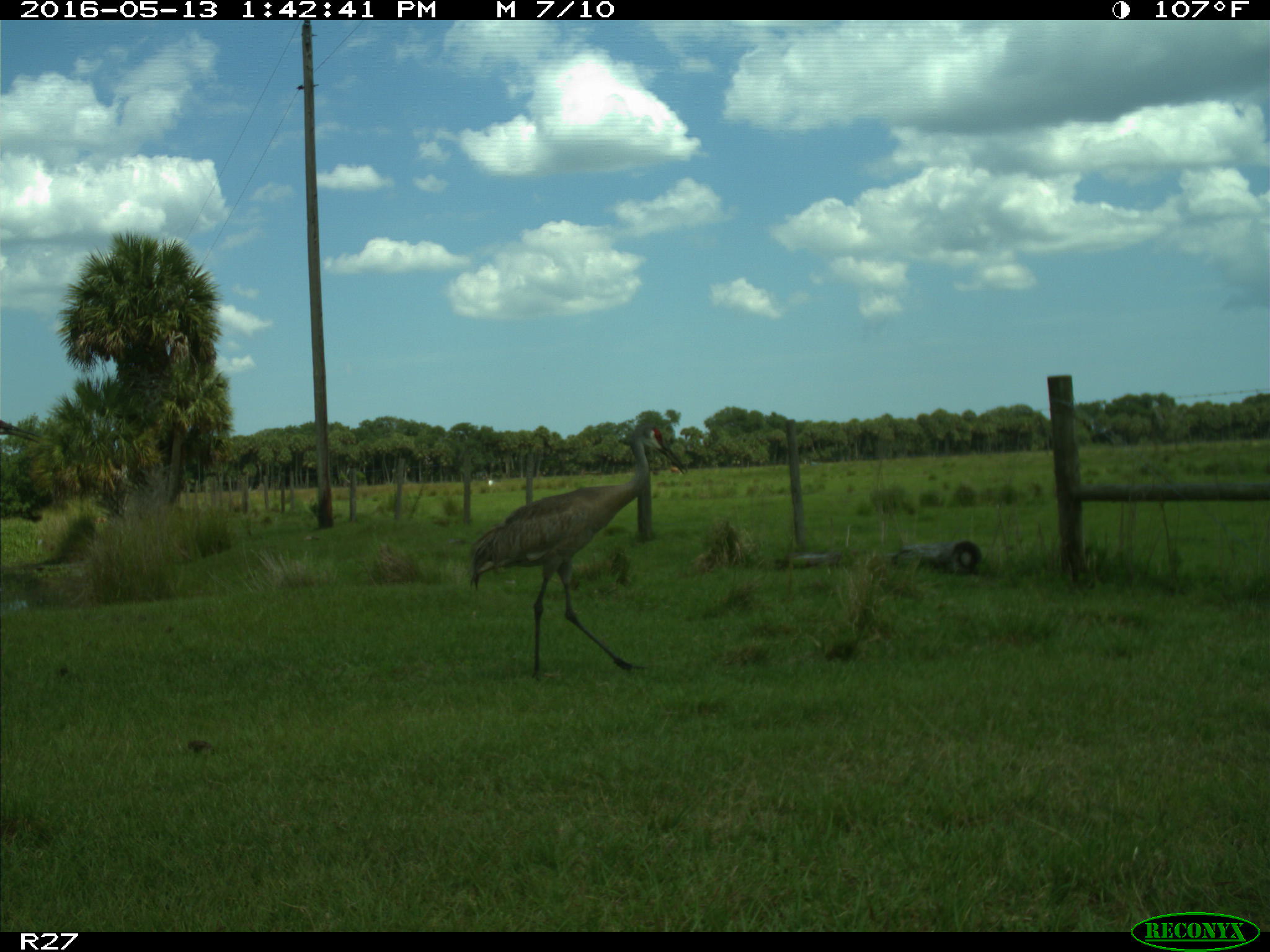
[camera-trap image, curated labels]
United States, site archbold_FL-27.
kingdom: Animalia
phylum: Chordata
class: Aves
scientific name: Aves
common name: birds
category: unidentified bird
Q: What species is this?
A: Unidentified bird (birds) (Aves).